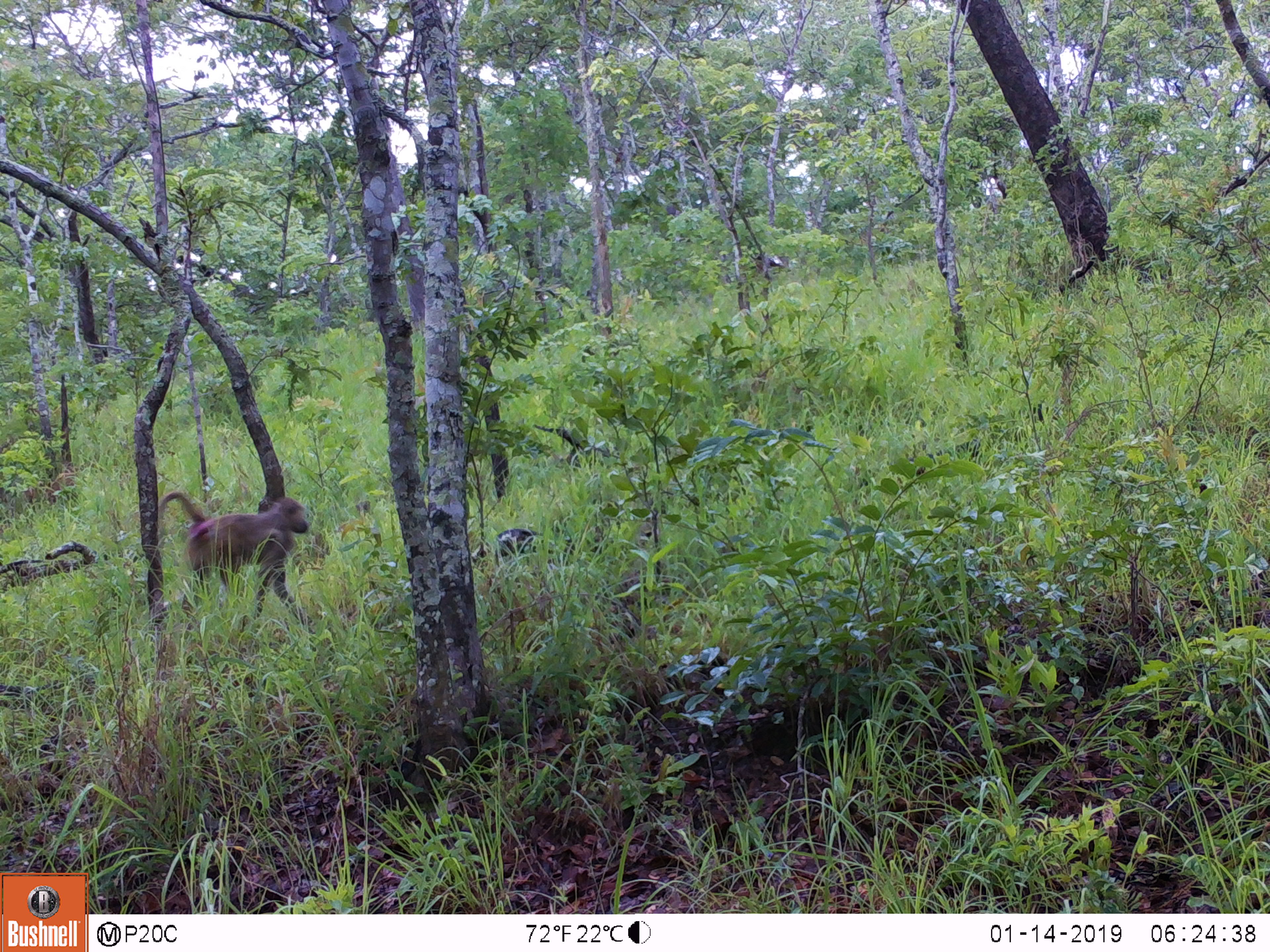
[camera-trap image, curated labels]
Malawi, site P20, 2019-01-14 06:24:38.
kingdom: Animalia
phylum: Chordata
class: Mammalia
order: Primates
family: Cercopithecidae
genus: Papio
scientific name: Papio cynocephalus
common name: yellow baboon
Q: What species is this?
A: Yellow baboon (Papio cynocephalus).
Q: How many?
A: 1.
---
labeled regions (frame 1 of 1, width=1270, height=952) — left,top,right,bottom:
yellow baboon: 157,487,326,649